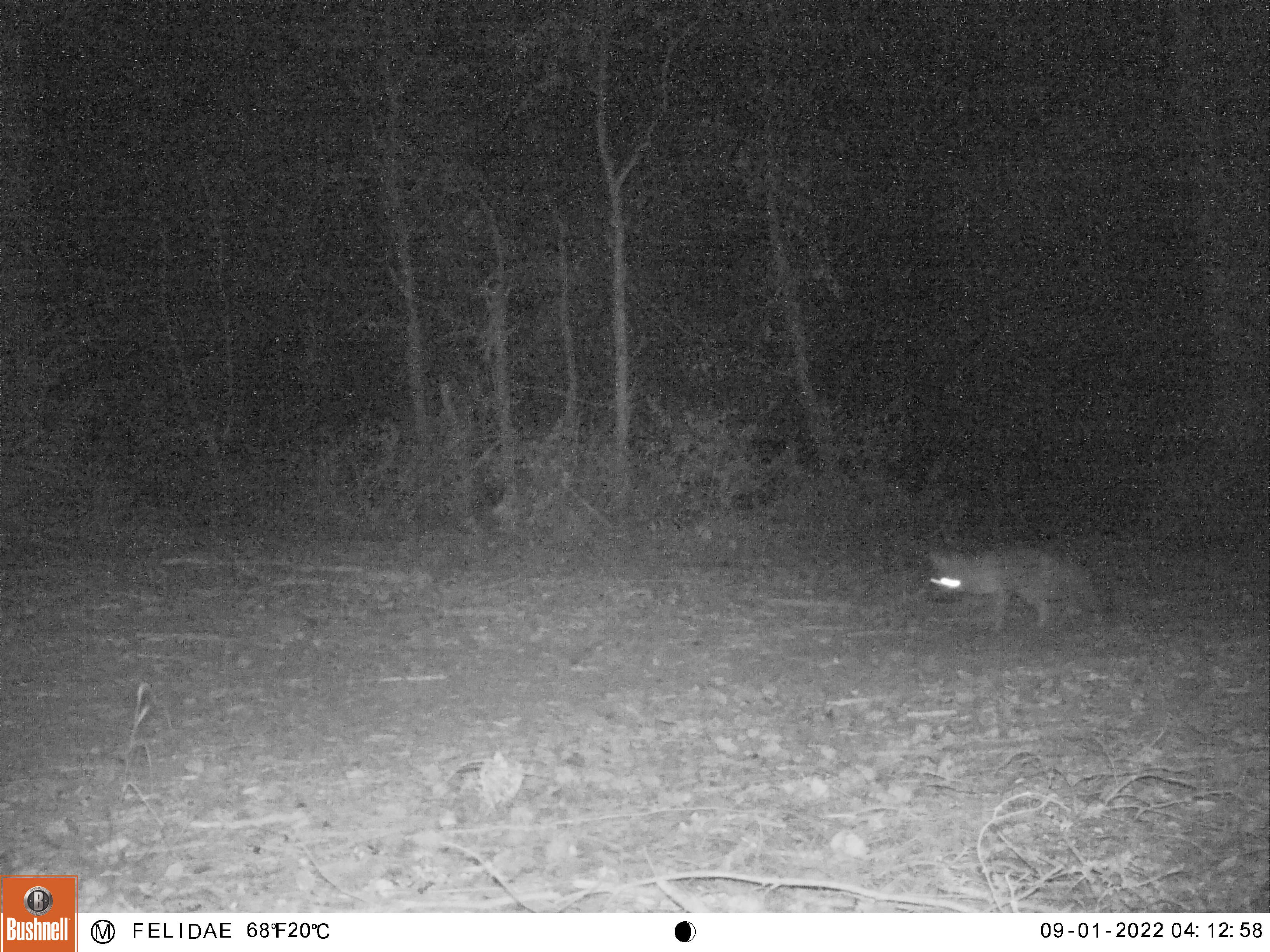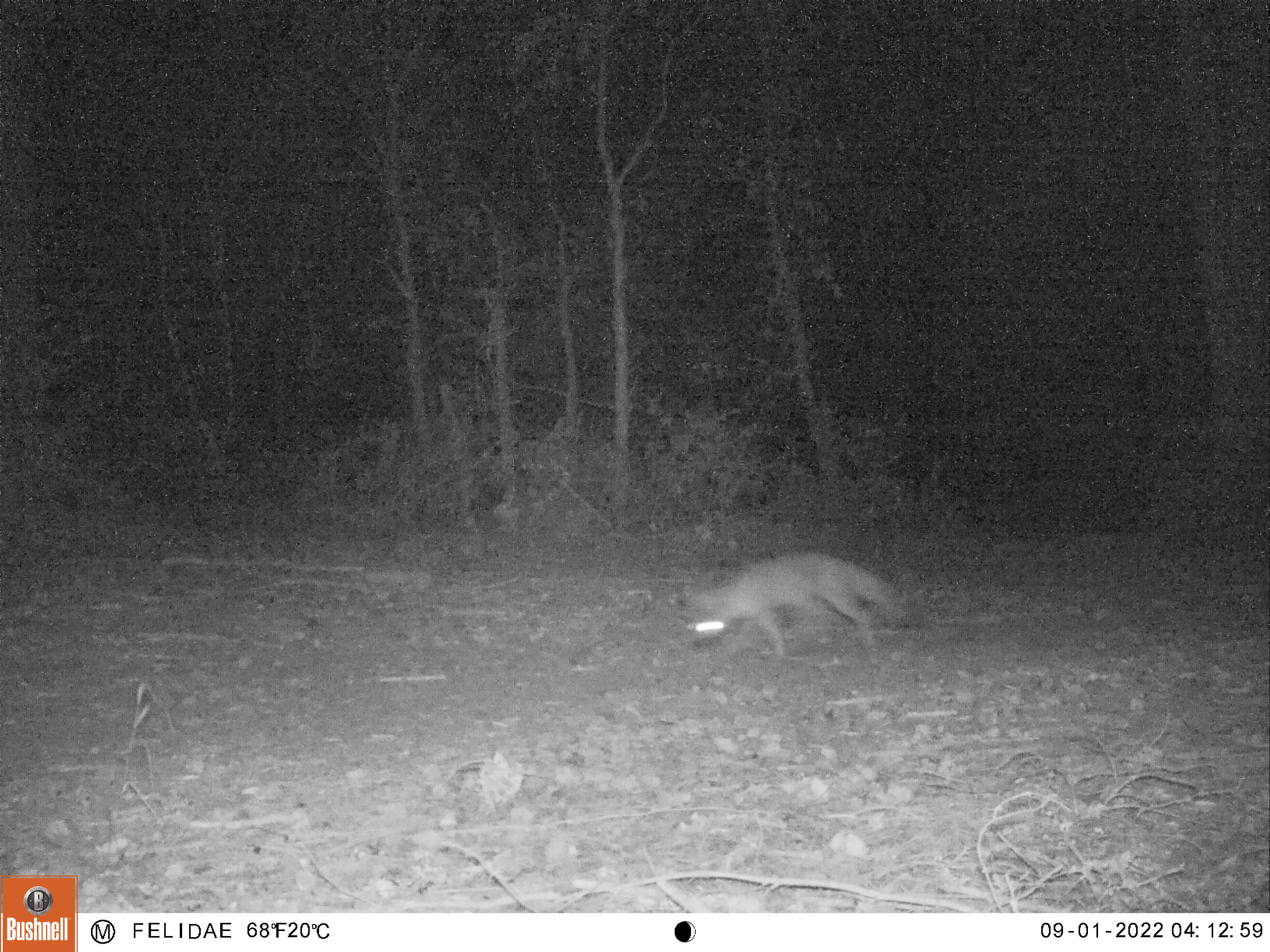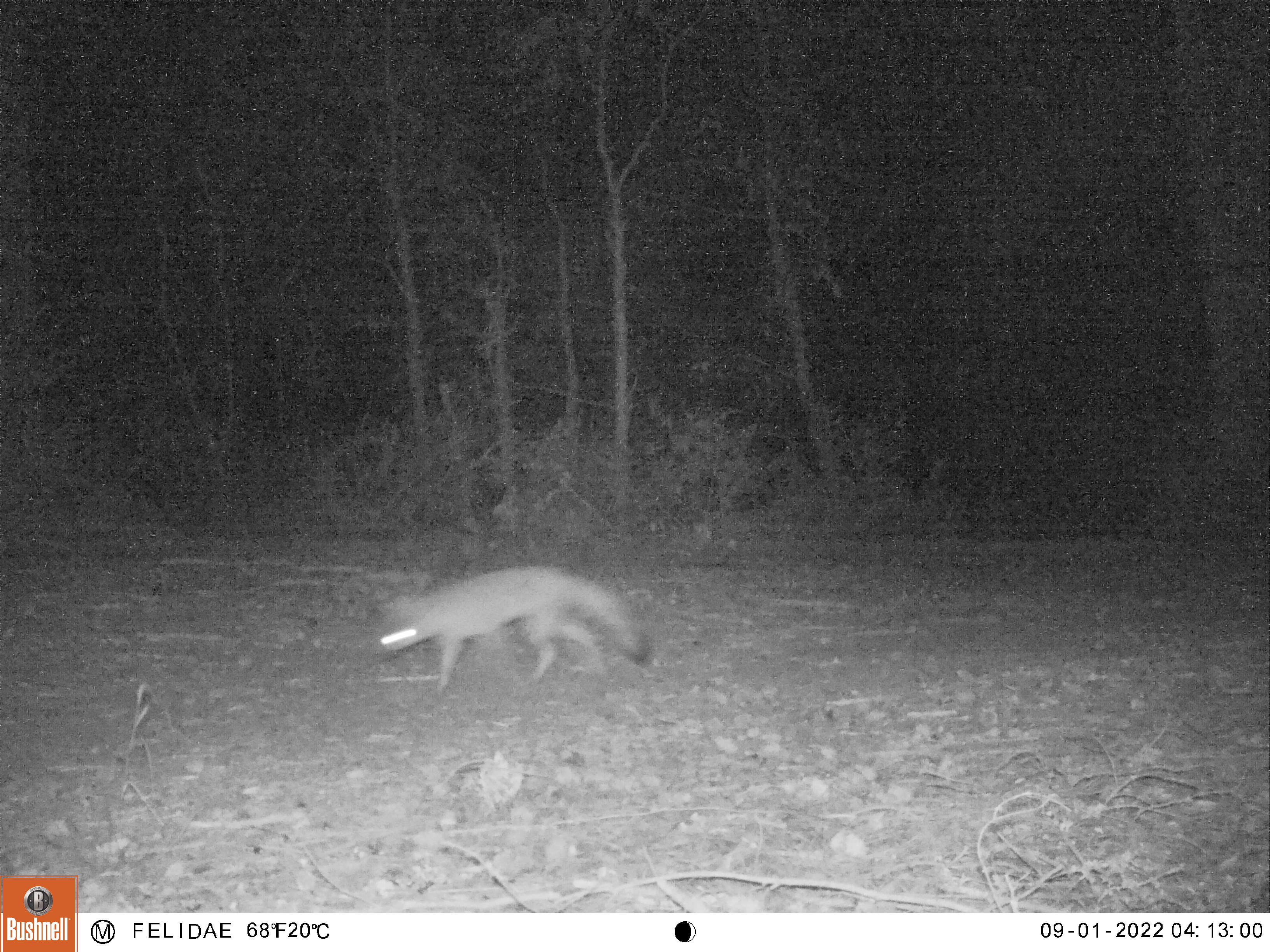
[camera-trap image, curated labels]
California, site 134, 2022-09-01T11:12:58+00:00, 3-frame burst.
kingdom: Animalia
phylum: Chordata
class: Mammalia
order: Carnivora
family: Canidae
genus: Urocyon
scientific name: Urocyon cinereoargenteus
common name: gray fox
Gray fox (Urocyon cinereoargenteus).